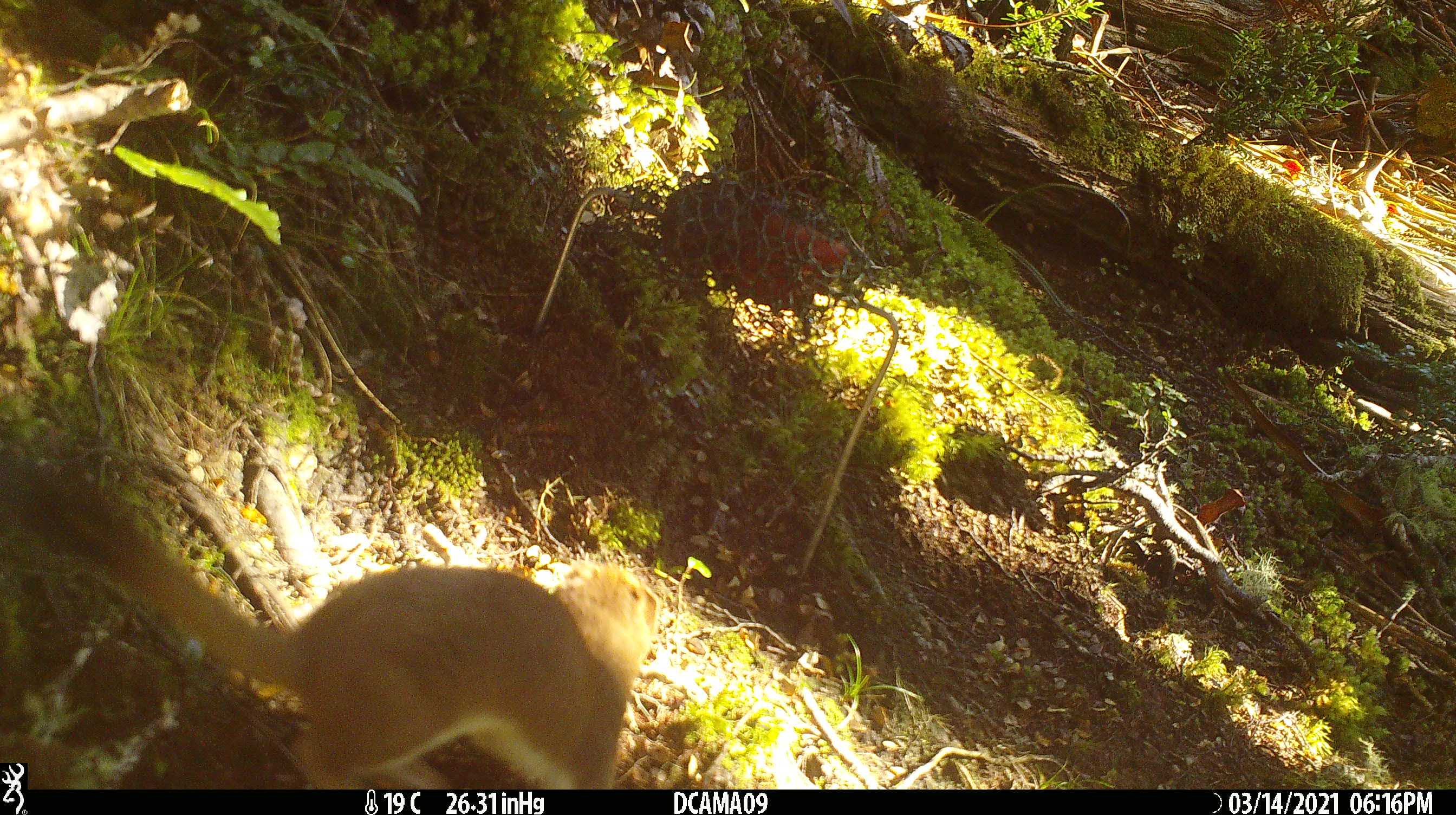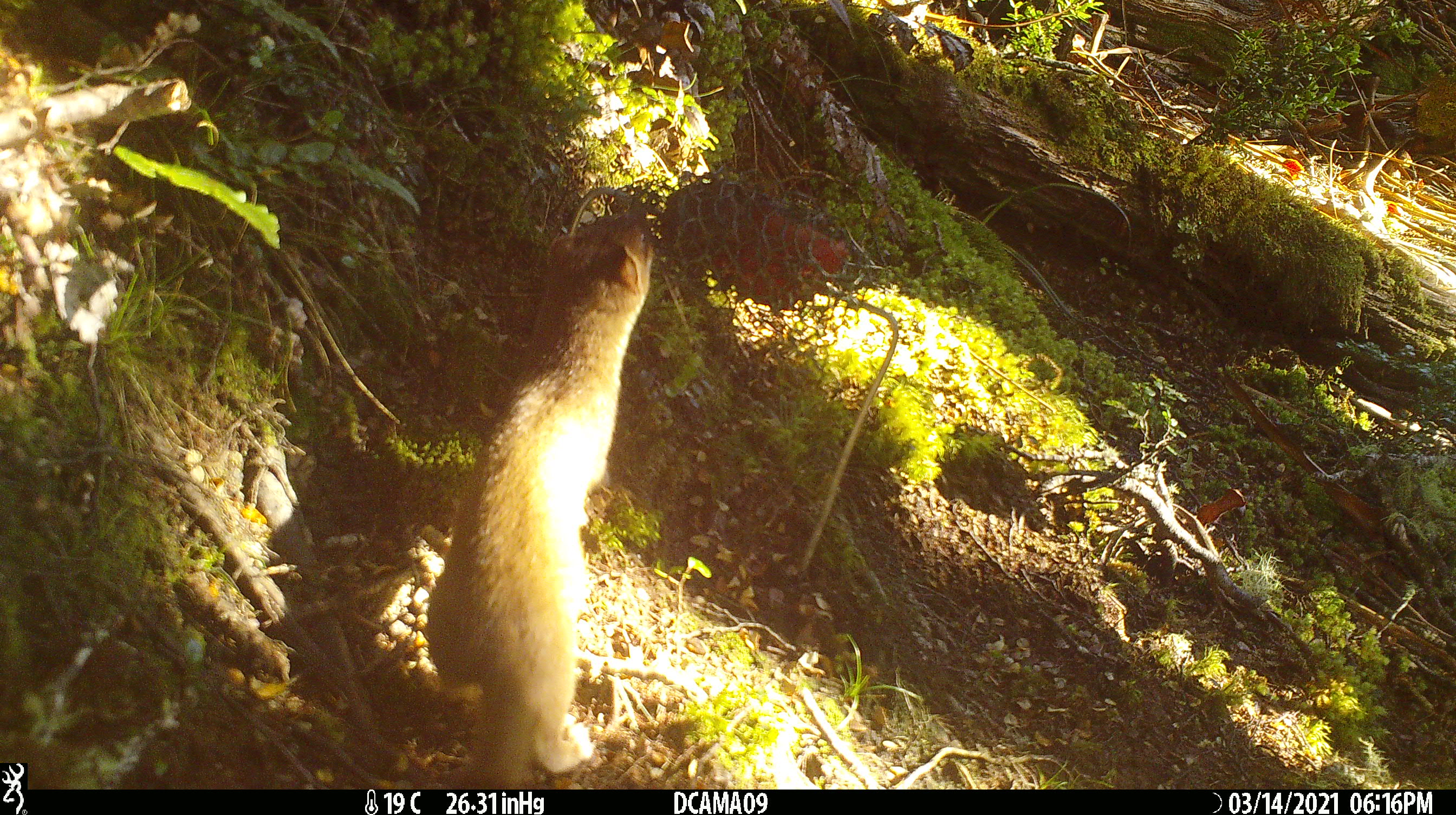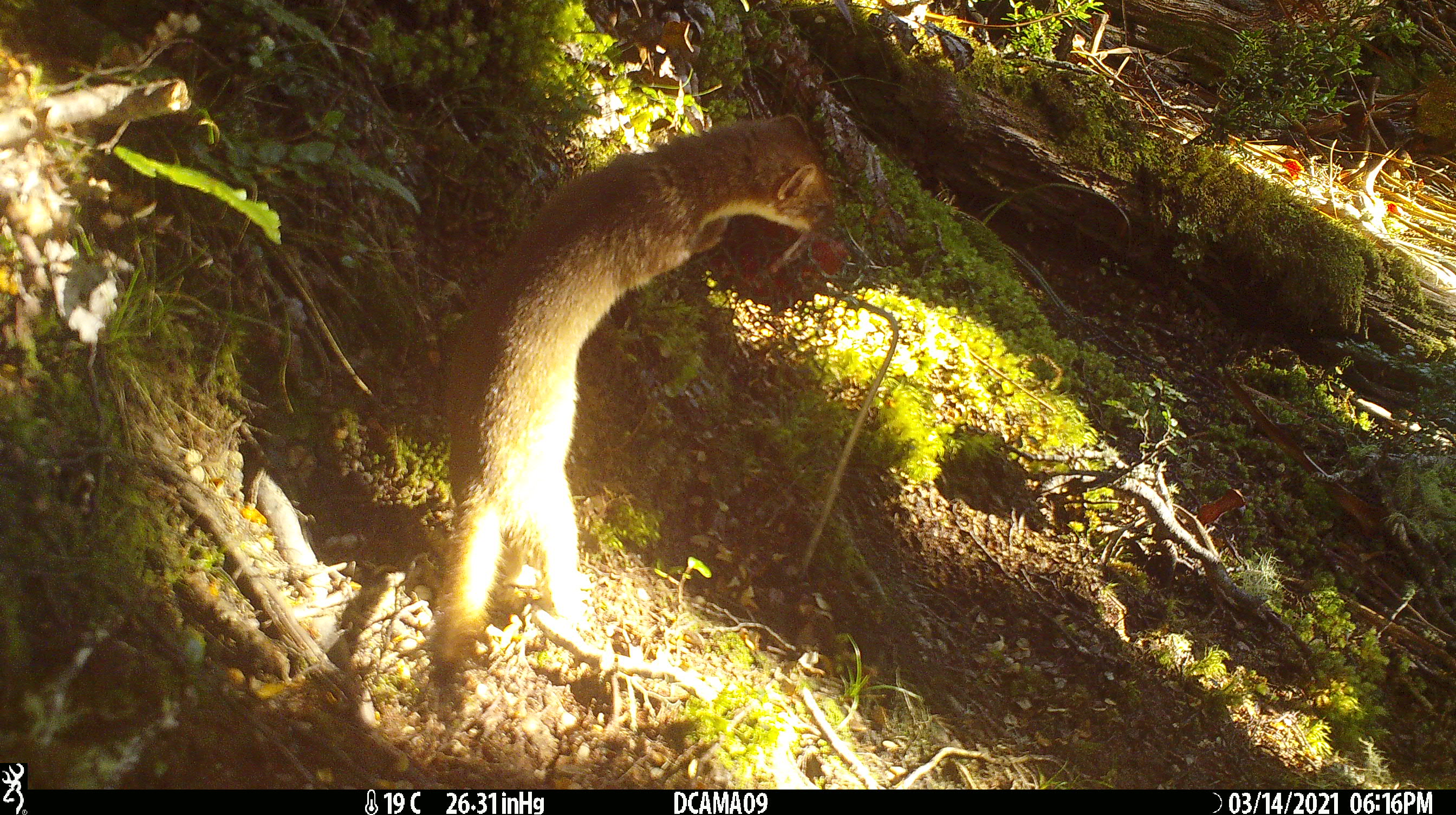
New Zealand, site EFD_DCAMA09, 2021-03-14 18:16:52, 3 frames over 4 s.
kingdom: Animalia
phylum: Chordata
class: Mammalia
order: Carnivora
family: Mustelidae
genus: Mustela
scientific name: Mustela erminea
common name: stoat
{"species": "stoat (Mustela erminea)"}